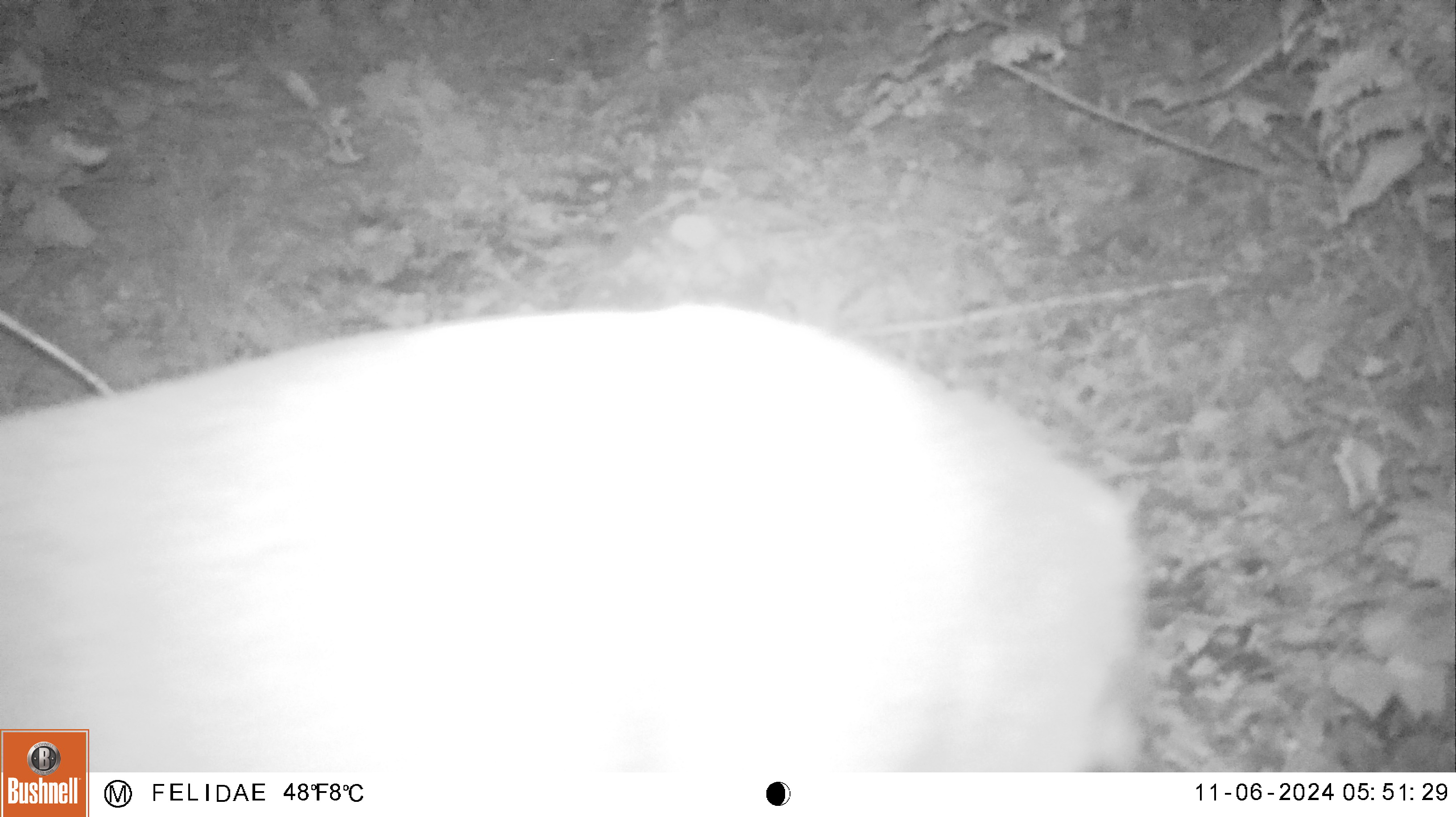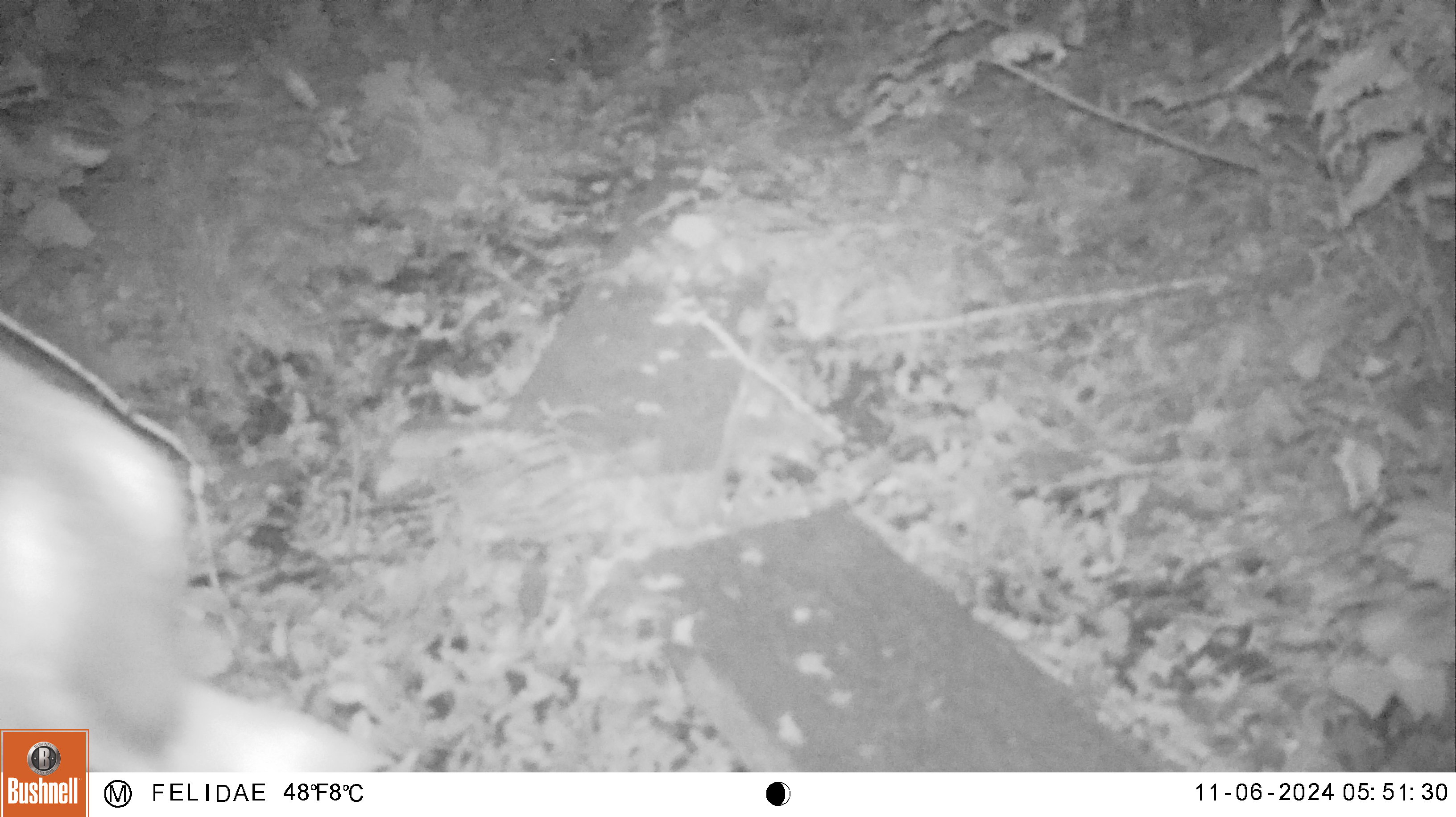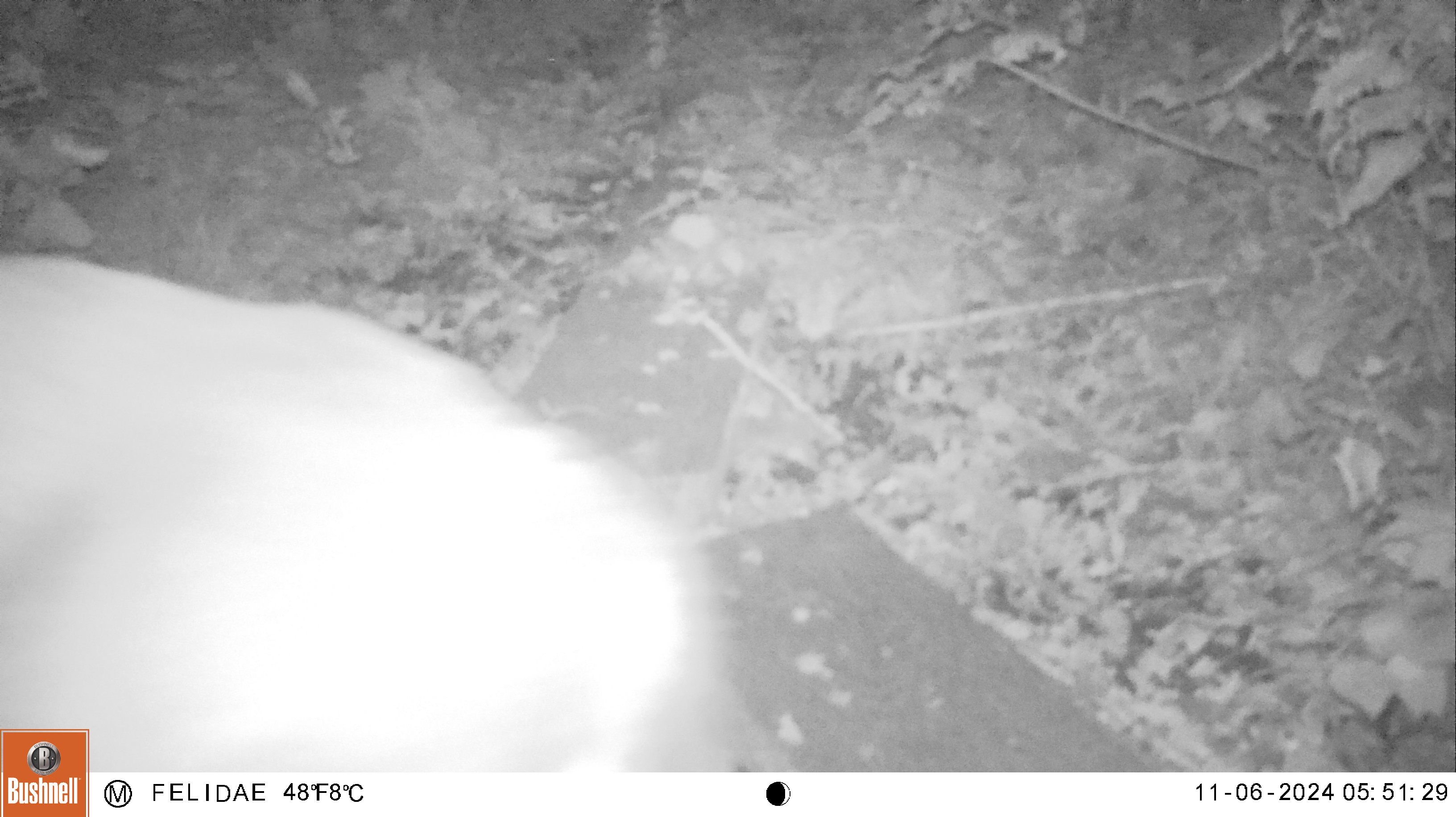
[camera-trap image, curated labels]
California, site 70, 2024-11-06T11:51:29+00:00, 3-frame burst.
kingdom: Animalia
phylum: Chordata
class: Mammalia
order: Artiodactyla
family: Cervidae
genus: Odocoileus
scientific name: Odocoileus hemionus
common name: mule deer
Mule deer (Odocoileus hemionus).